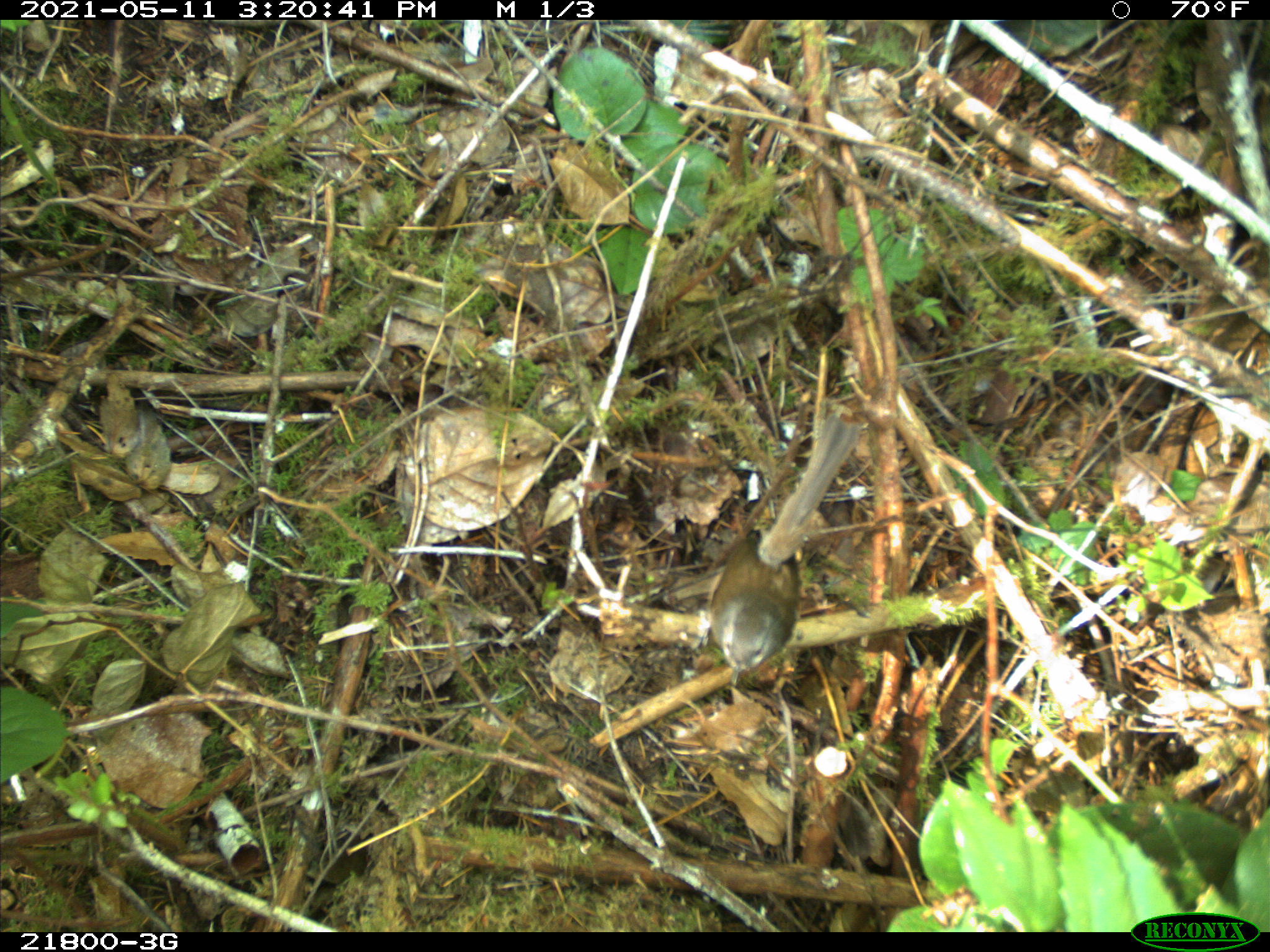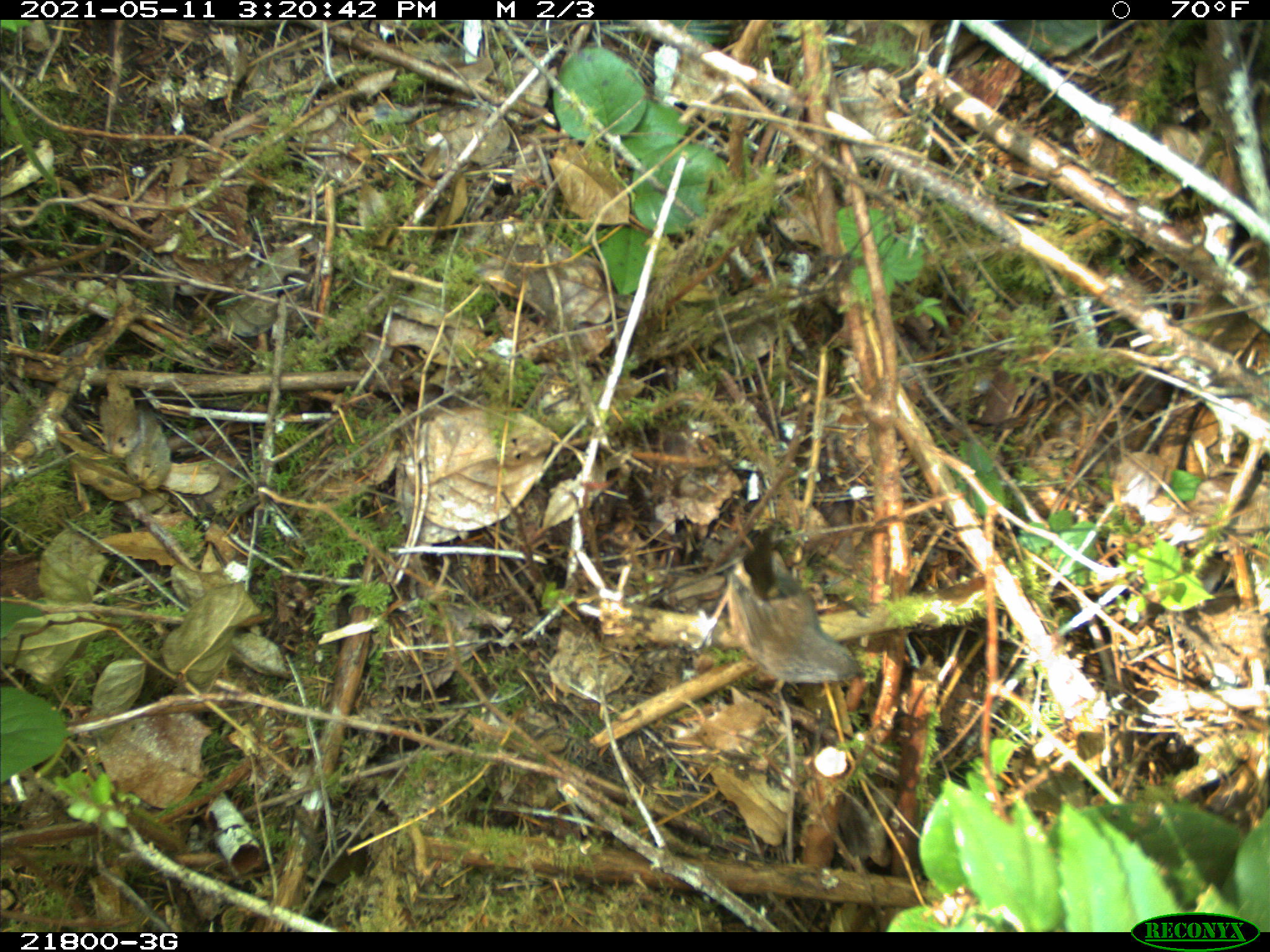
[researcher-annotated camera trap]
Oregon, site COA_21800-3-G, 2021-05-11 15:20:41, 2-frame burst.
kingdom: Animalia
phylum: Chordata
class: Aves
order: Passeriformes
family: Troglodytidae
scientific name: Troglodytidae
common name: wrens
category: troglodytidae family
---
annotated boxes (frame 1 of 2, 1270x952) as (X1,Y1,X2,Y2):
troglodytidae family: (652,391,898,711)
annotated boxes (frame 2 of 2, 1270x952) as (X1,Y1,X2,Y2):
troglodytidae family: (677,495,904,715)